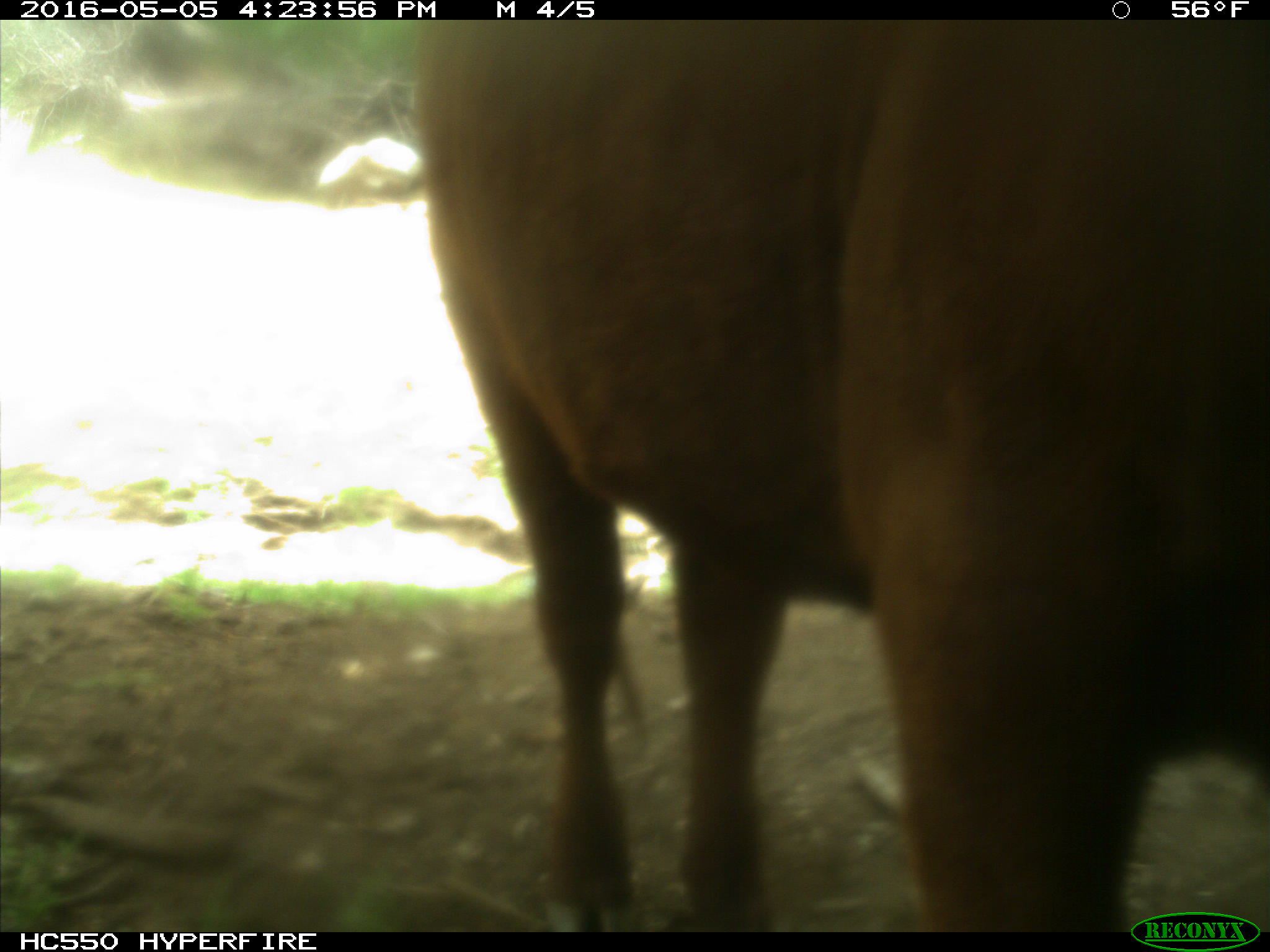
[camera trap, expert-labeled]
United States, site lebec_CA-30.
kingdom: Animalia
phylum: Chordata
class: Mammalia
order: Artiodactyla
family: Bovidae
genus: Bos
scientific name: Bos taurus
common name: domestic cow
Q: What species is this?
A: Bos taurus (domestic cow).